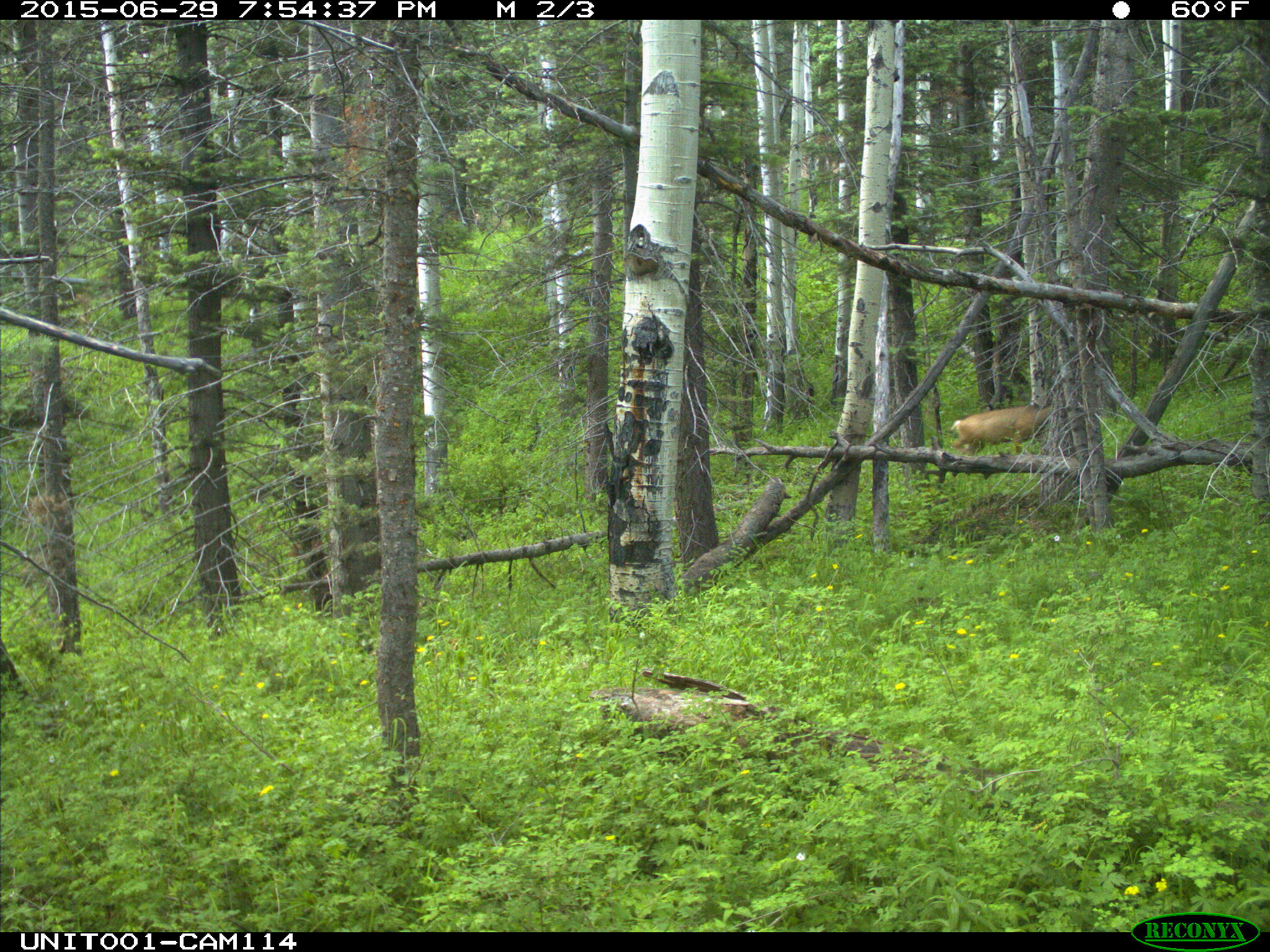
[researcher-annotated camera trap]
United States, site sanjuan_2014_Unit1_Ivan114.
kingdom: Animalia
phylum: Chordata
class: Mammalia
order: Artiodactyla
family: Cervidae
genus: Odocoileus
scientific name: Odocoileus hemionus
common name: mule deer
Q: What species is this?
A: Odocoileus hemionus (mule deer).